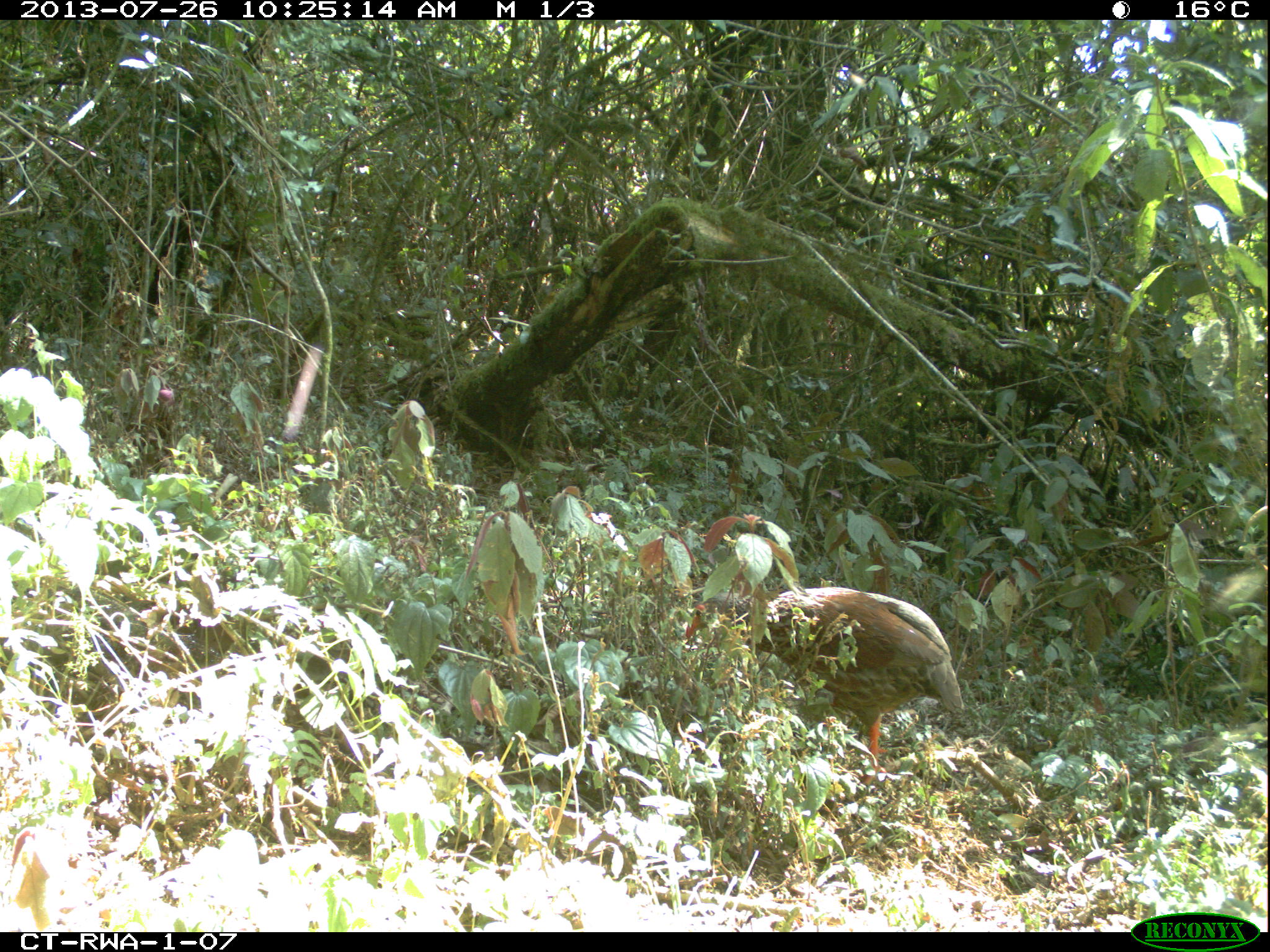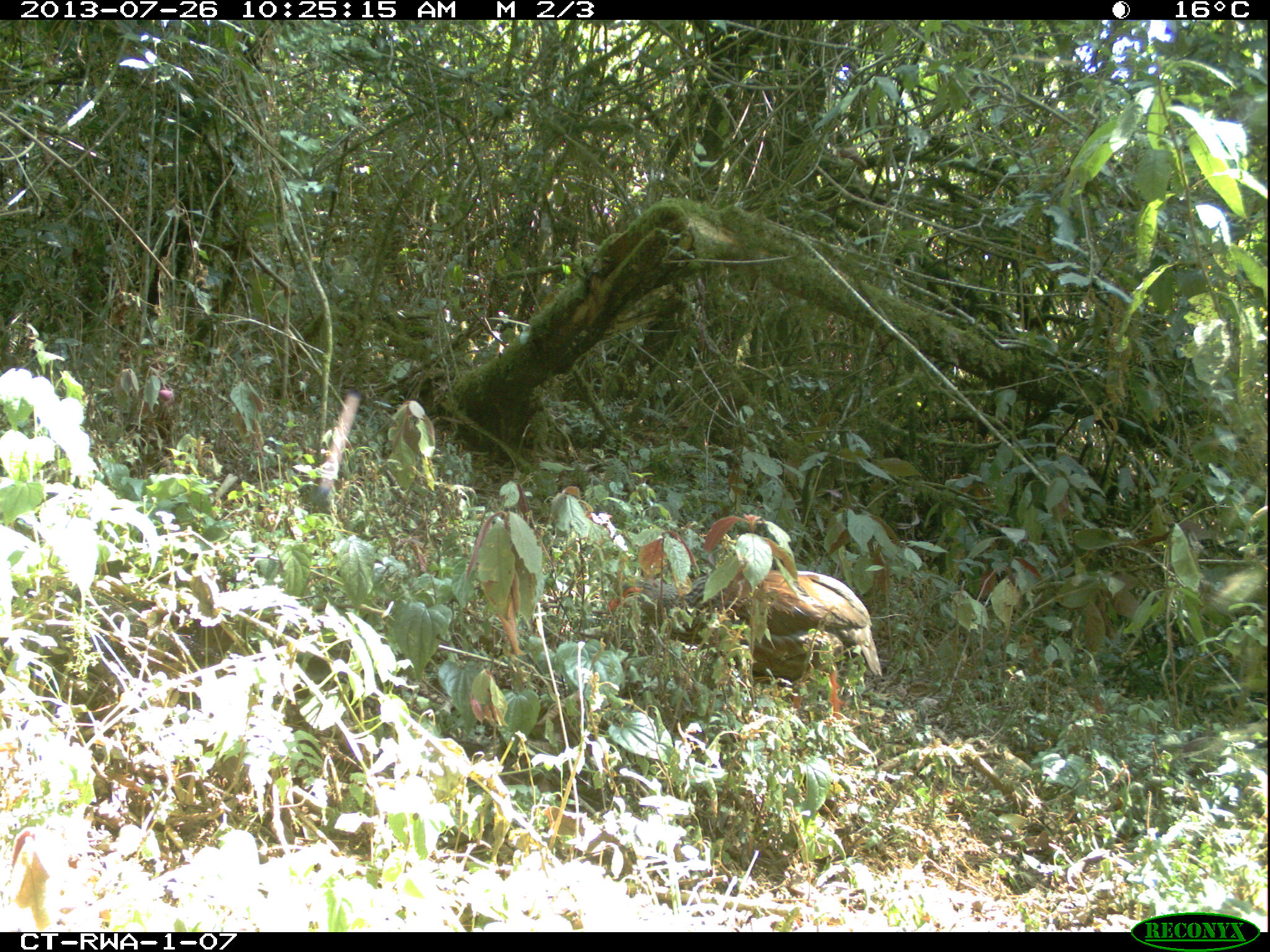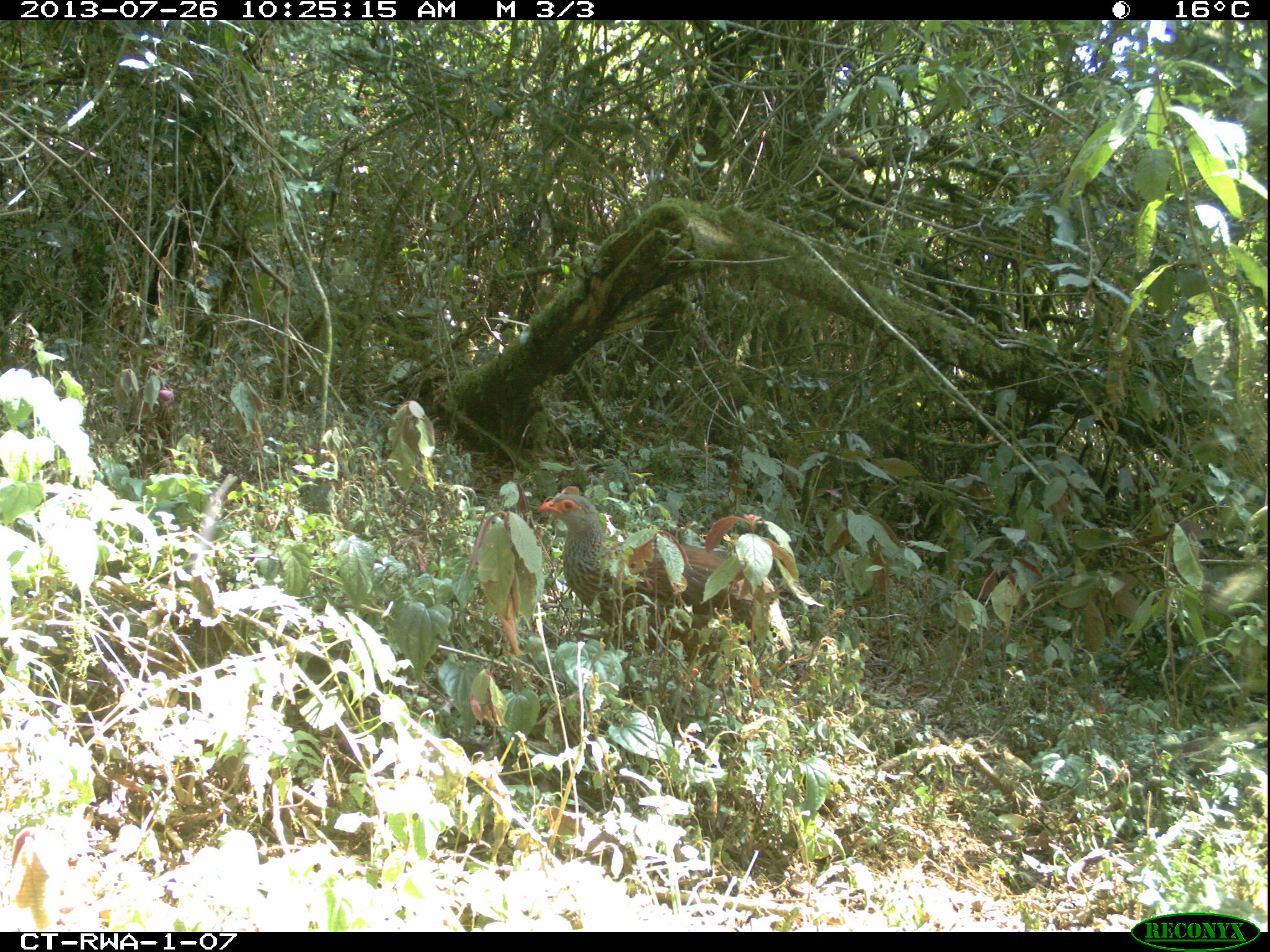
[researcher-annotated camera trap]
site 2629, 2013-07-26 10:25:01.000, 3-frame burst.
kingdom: Animalia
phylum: Chordata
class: Aves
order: Galliformes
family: Phasianidae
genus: Pternistis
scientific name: Pternistis nobilis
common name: handsome francolin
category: francolinus nobilis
Francolinus nobilis (handsome francolin) (Pternistis nobilis), count 1.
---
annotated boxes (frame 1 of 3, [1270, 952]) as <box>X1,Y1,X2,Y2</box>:
francolinus nobilis: <box>681,584,964,783</box>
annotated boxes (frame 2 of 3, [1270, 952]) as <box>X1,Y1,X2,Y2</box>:
francolinus nobilis: <box>603,566,881,718</box>